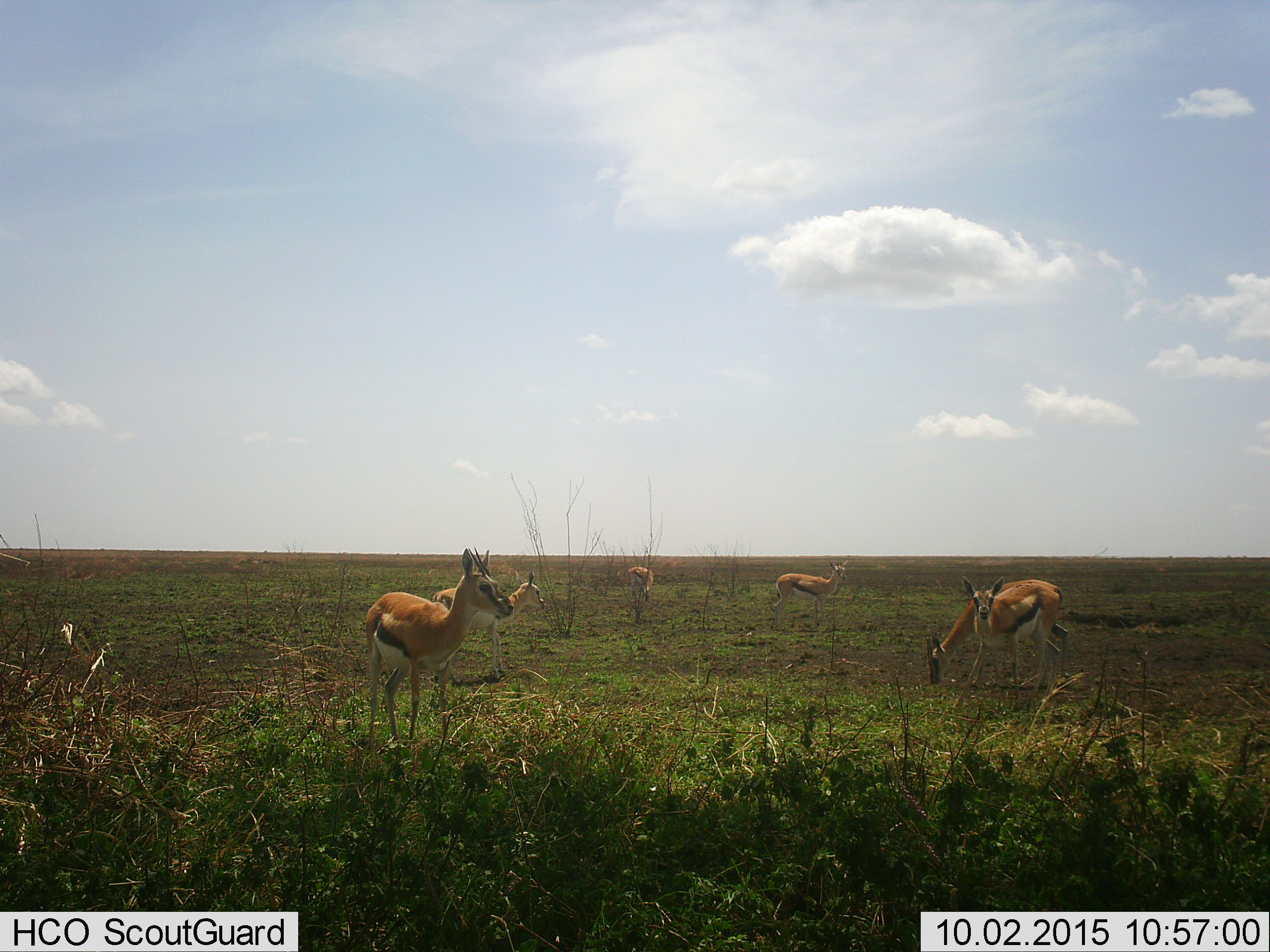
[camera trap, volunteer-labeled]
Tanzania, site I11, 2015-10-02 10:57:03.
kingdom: Animalia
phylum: Chordata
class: Mammalia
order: Artiodactyla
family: Bovidae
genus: Eudorcas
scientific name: Eudorcas thomsonii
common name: thomson's gazelle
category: gazellethomsons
Gazellethomsons (thomson's gazelle) (Eudorcas thomsonii), count 6. Behavior (volunteer vote fractions): standing 100%, resting 0%, moving 0%, interacting 0%. Young present (vote fraction): 22%. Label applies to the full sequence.